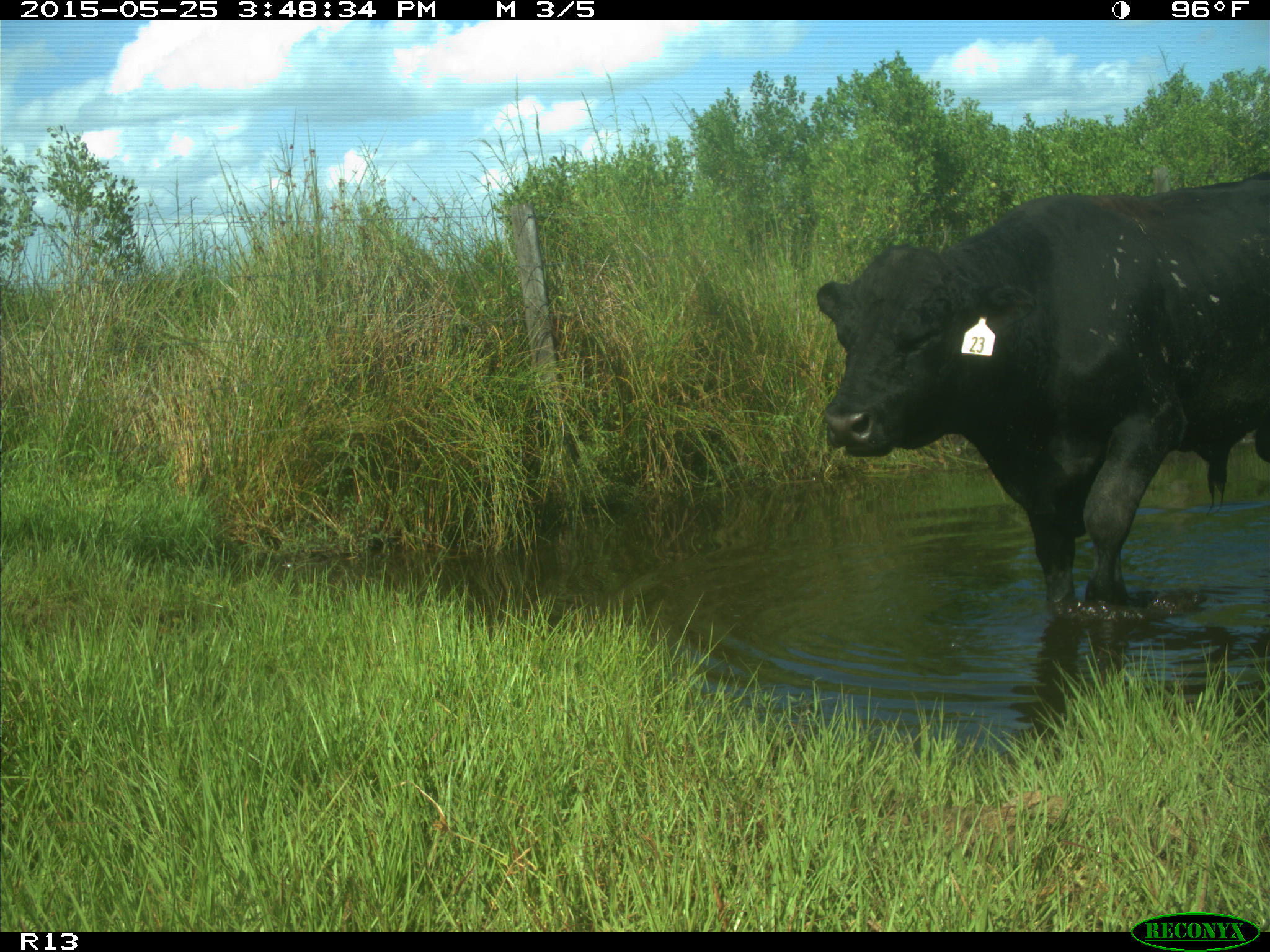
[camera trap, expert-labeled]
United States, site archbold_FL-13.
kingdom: Animalia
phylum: Chordata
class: Mammalia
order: Artiodactyla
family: Bovidae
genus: Bos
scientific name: Bos taurus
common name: domestic cow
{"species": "Bos taurus (domestic cow)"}